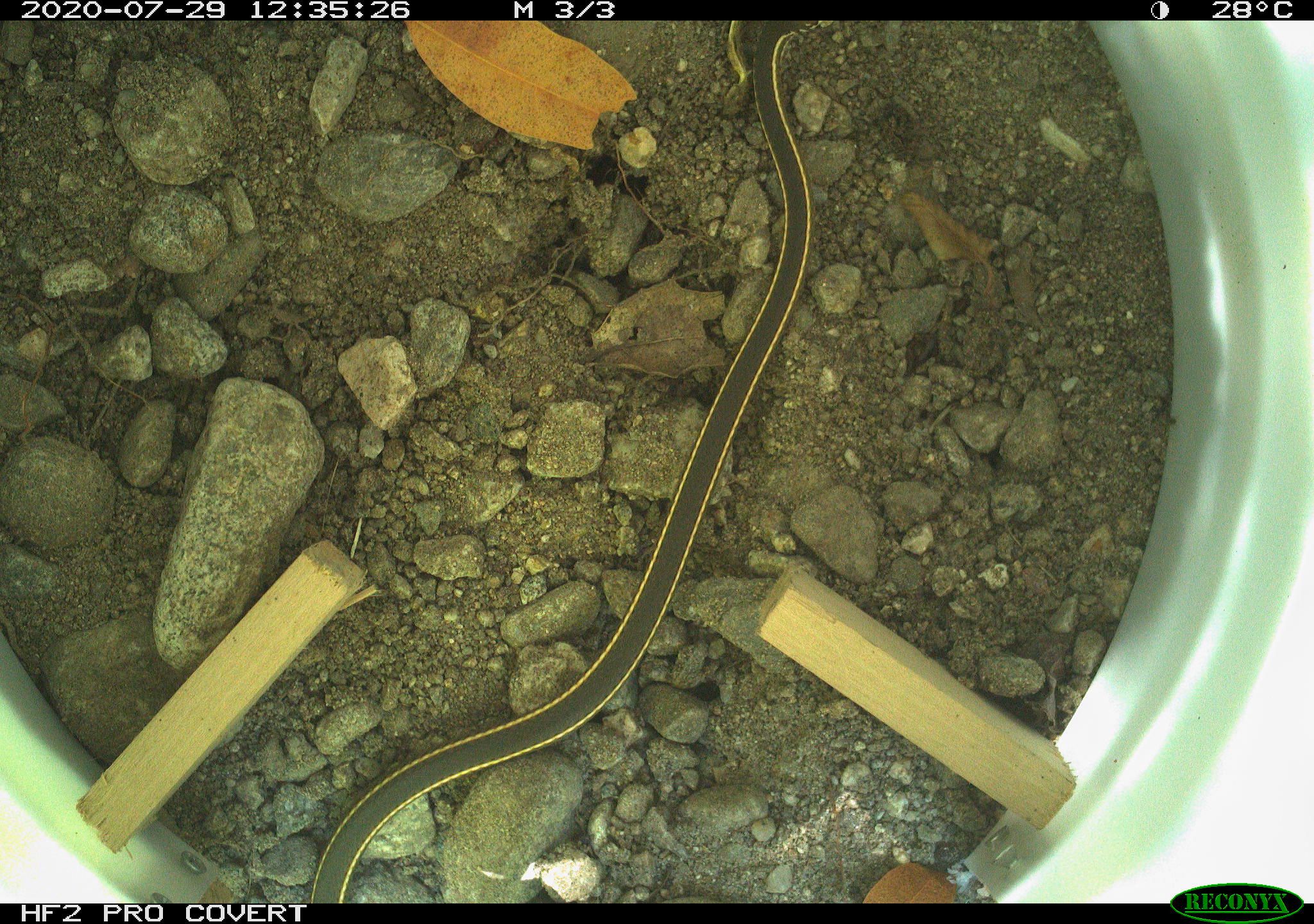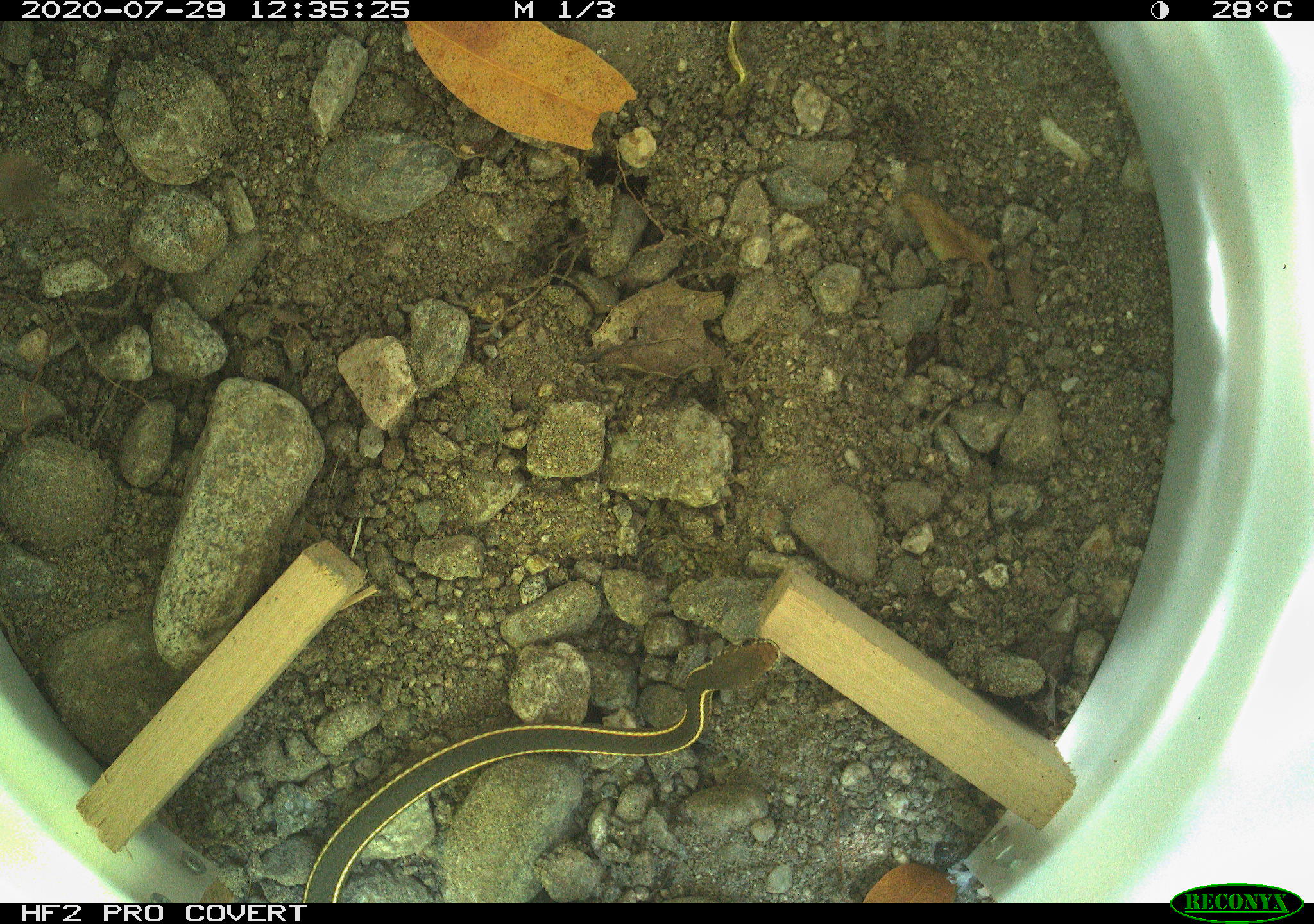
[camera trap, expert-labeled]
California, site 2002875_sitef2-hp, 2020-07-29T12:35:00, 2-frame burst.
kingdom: Animalia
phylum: Chordata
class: Reptilia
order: Squamata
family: Colubridae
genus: Masticophis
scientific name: Masticophis lateralis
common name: striped racer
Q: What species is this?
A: Striped racer (Masticophis lateralis).